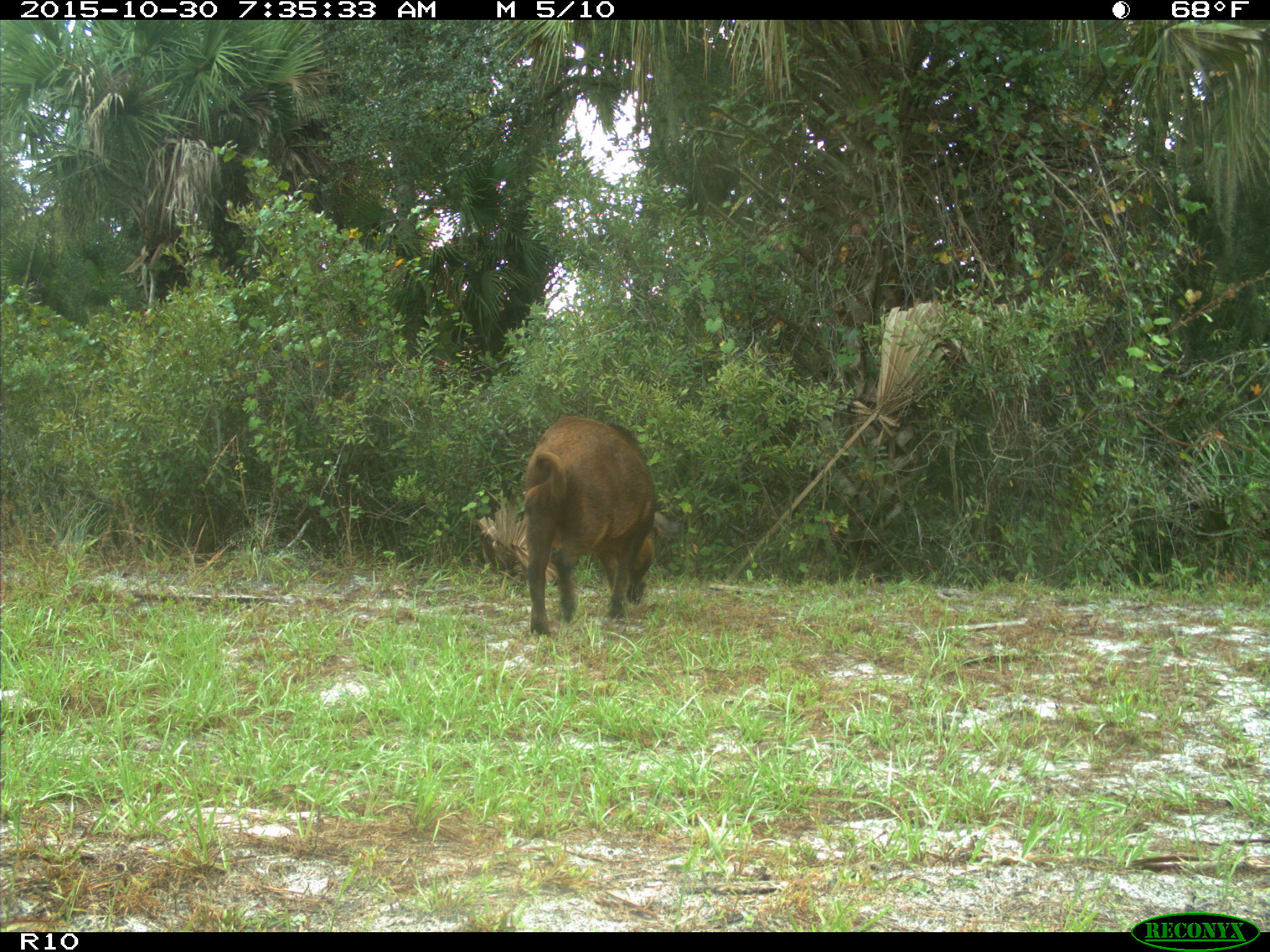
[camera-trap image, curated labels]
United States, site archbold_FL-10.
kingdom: Animalia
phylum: Chordata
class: Mammalia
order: Artiodactyla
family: Suidae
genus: Sus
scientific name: Sus scrofa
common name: wild boar